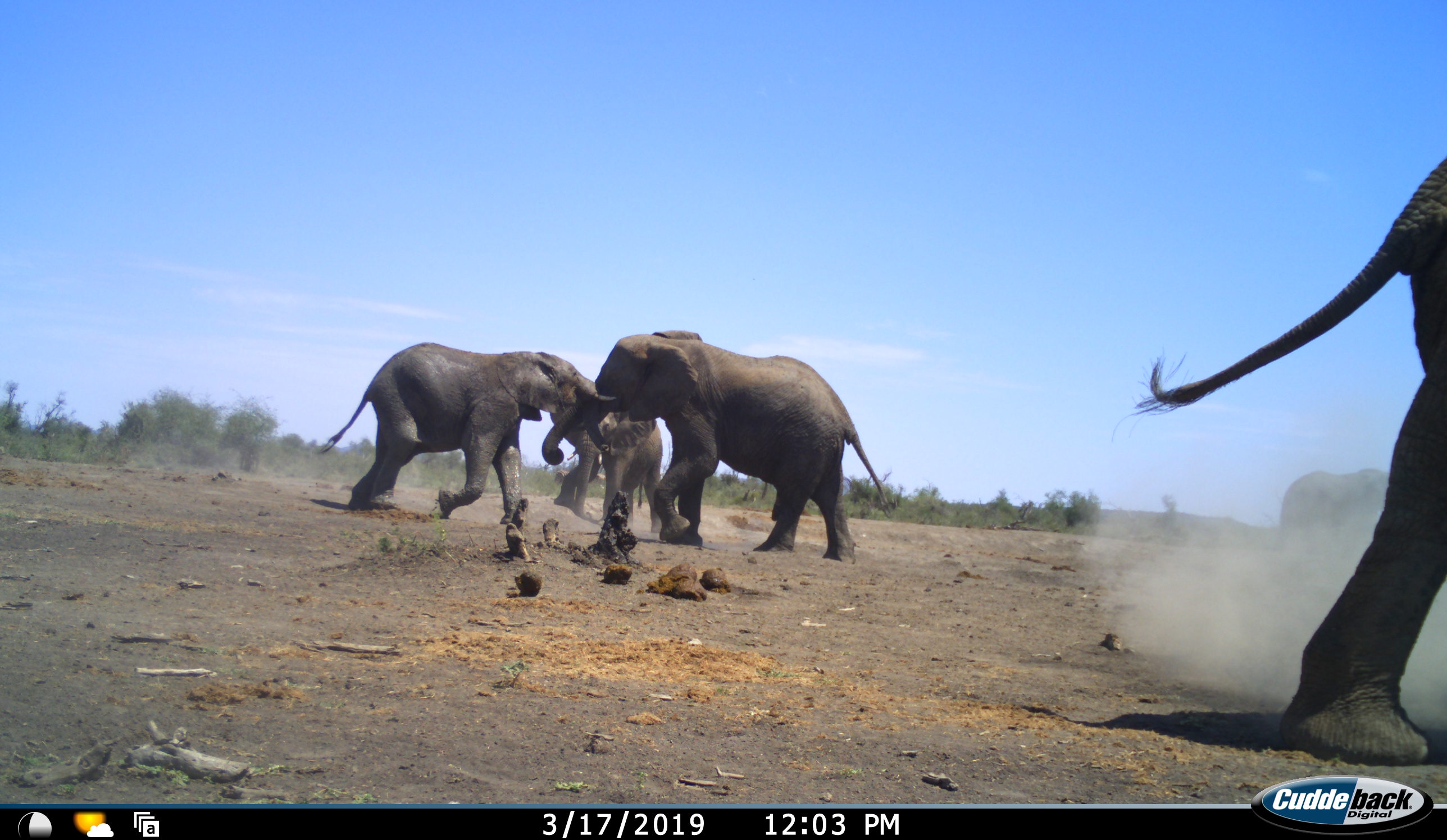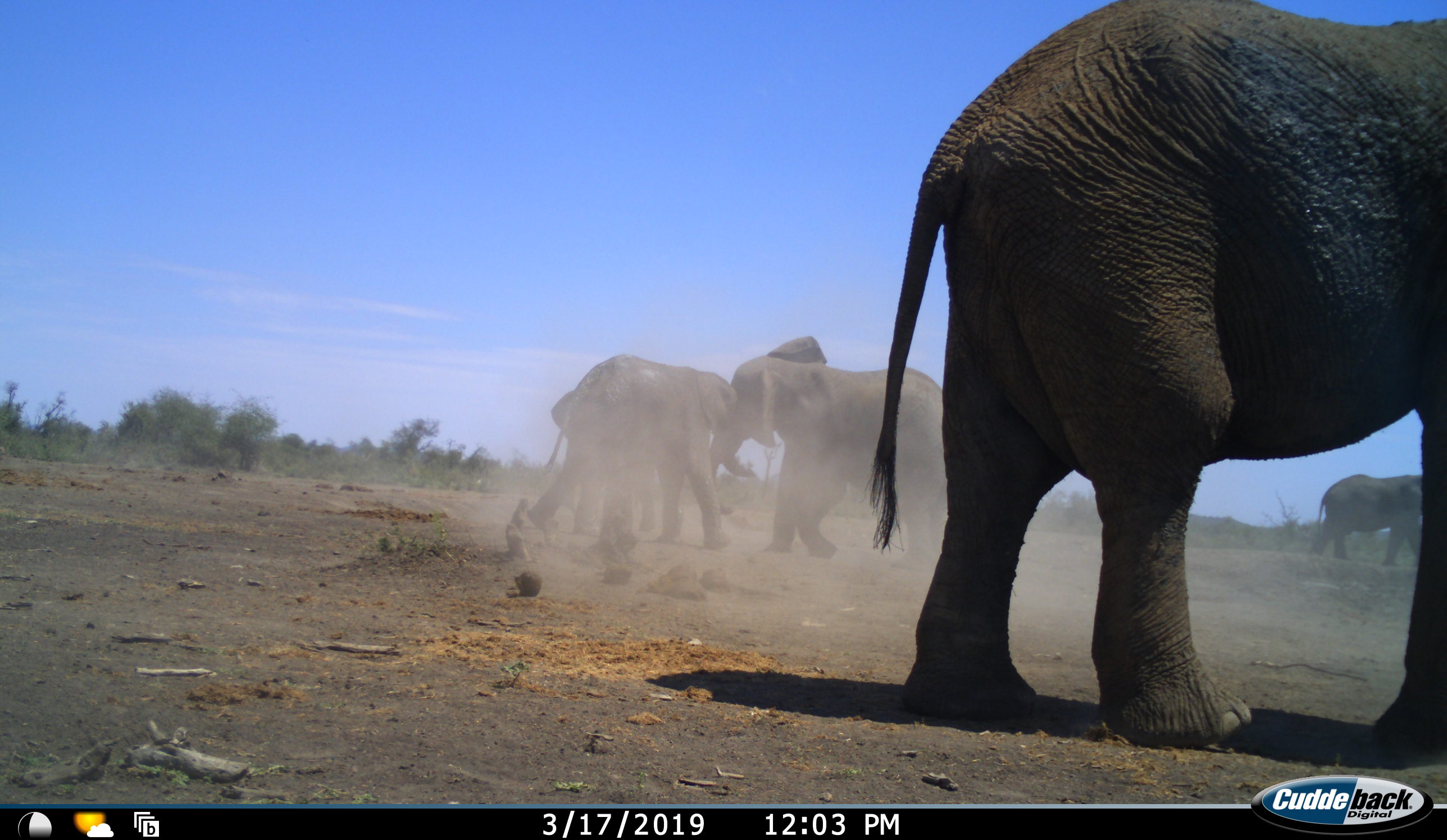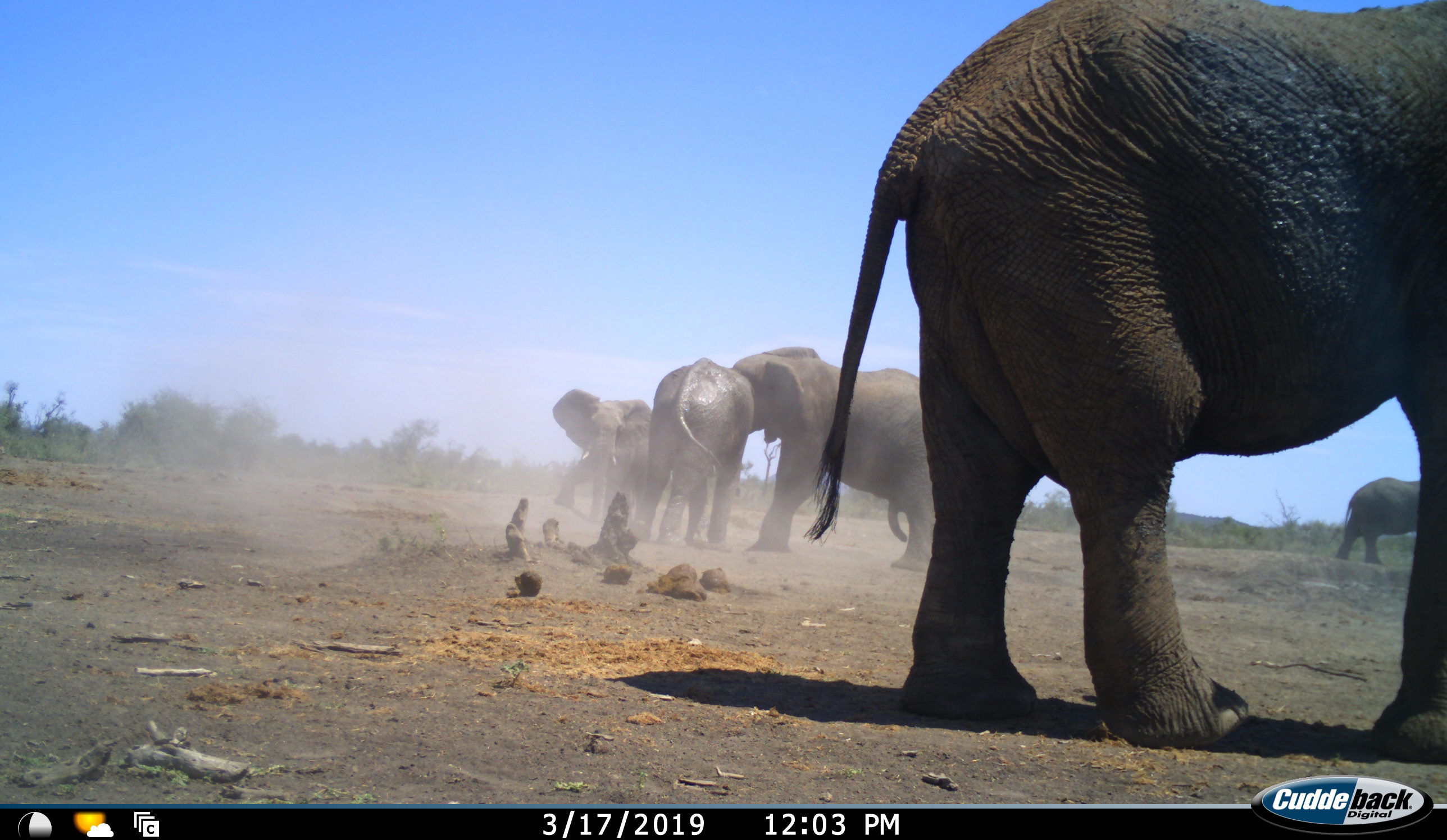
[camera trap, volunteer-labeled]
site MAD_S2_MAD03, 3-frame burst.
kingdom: Animalia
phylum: Chordata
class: Mammalia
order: Proboscidea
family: Elephantidae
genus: Loxodonta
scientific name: Loxodonta africana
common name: african bush elephant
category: elephant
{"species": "elephant (african bush elephant) (Loxodonta africana)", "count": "5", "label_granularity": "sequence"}